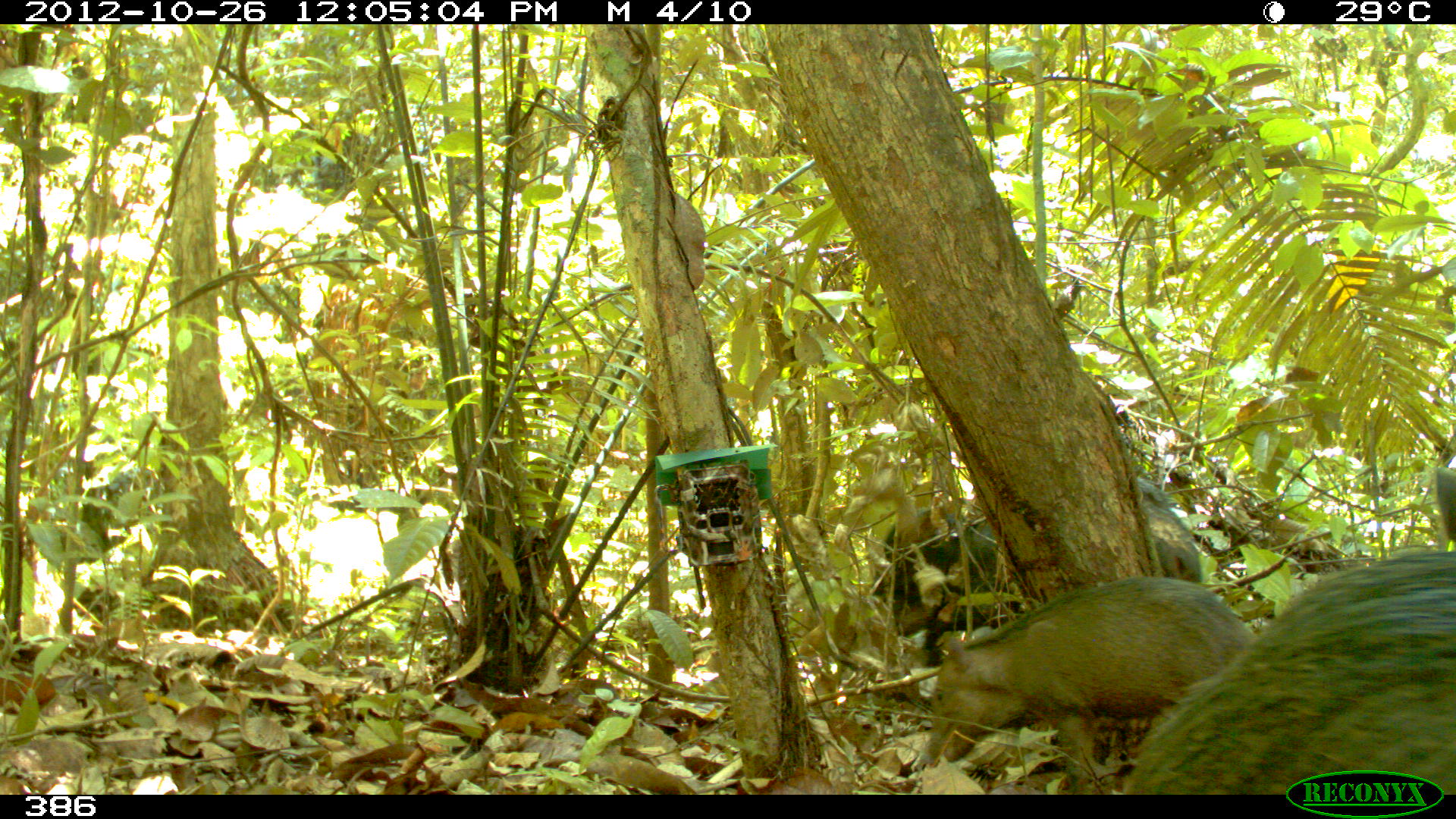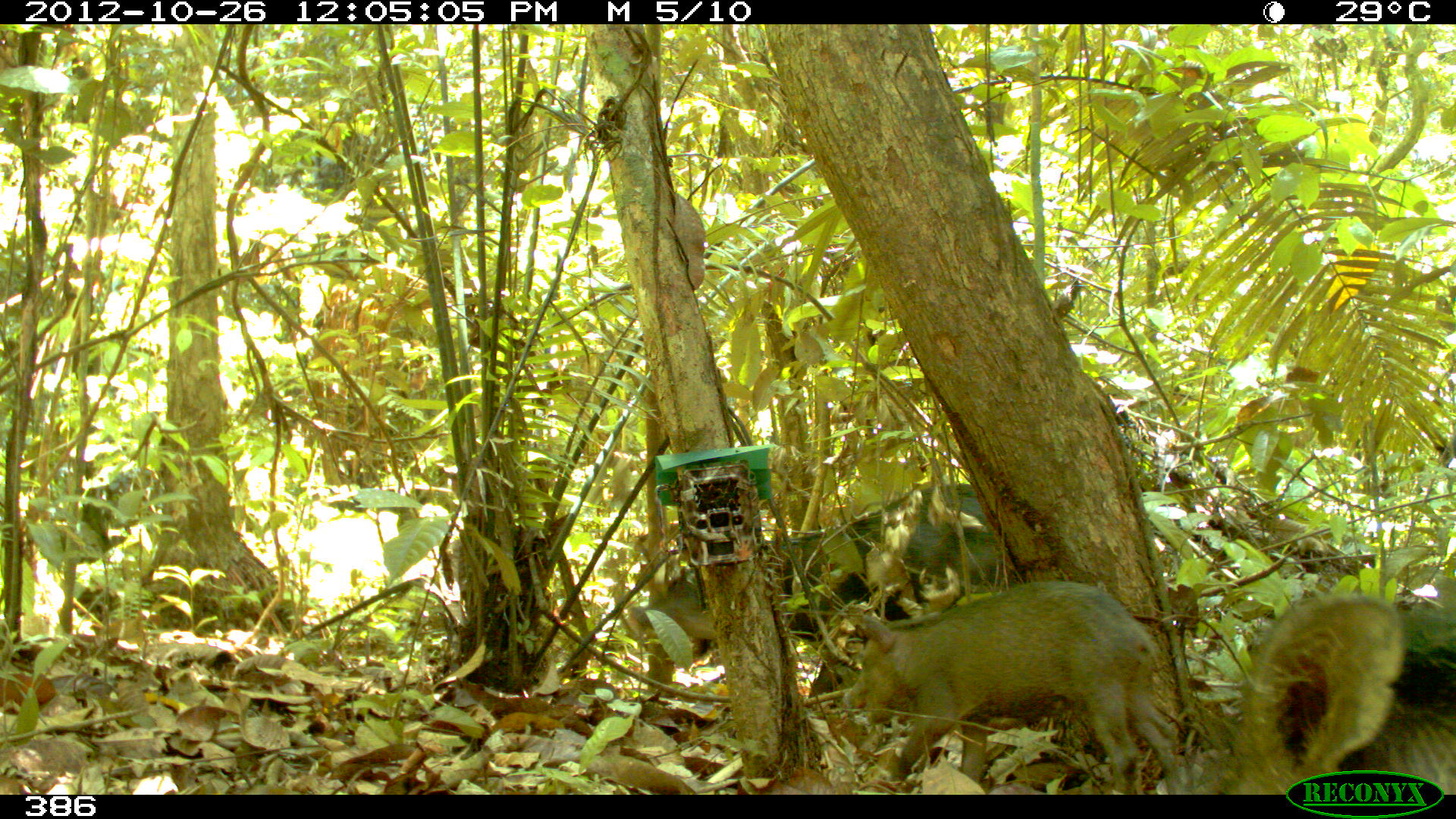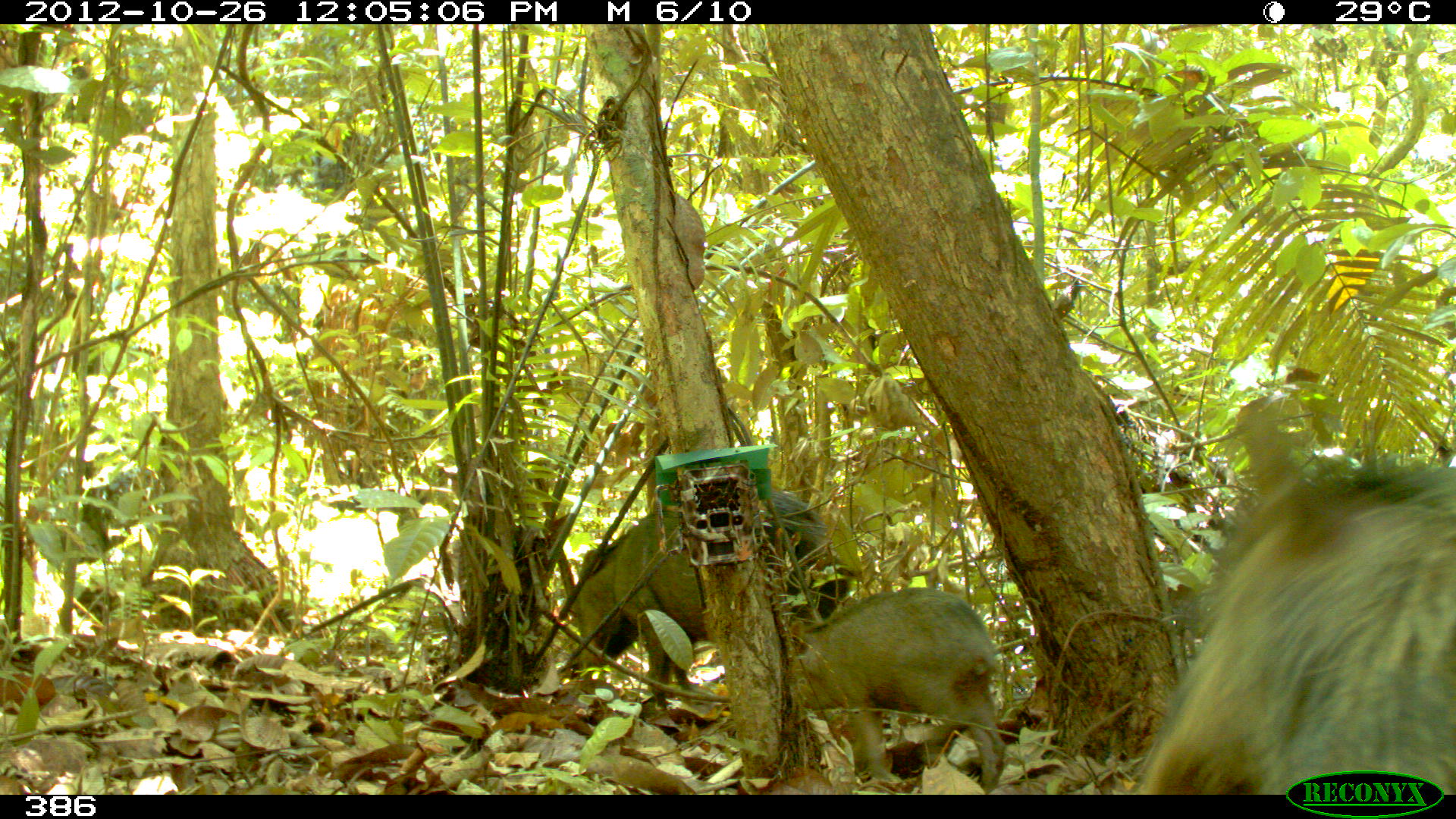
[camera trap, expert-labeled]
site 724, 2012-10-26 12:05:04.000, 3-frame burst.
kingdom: Animalia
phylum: Chordata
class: Mammalia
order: Artiodactyla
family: Tayassuidae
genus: Tayassu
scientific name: Tayassu pecari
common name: white-lipped peccary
Tayassu pecari (white-lipped peccary).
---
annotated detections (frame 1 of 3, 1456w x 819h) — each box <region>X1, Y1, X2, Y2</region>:
tayassu pecari: <region>1108, 466, 1455, 795</region>; <region>915, 577, 1259, 793</region>; <region>853, 476, 1206, 681</region>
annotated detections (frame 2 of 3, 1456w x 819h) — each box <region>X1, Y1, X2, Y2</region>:
tayassu pecari: <region>626, 483, 1009, 702</region>; <region>844, 578, 1193, 795</region>; <region>1224, 592, 1455, 795</region>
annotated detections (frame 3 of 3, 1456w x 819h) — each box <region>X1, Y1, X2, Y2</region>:
tayassu pecari: <region>1142, 406, 1455, 794</region>; <region>579, 487, 850, 706</region>; <region>790, 589, 1006, 793</region>